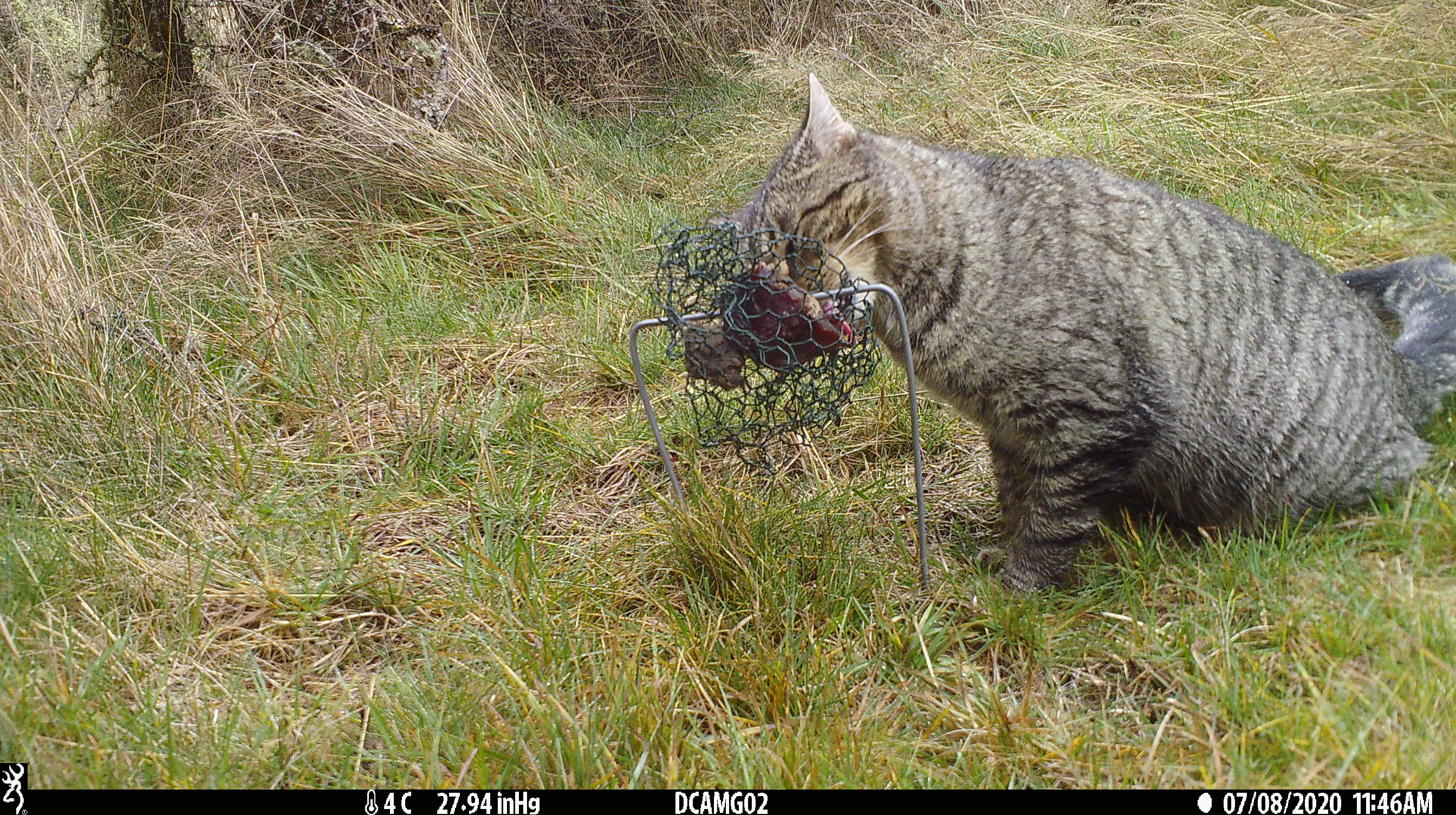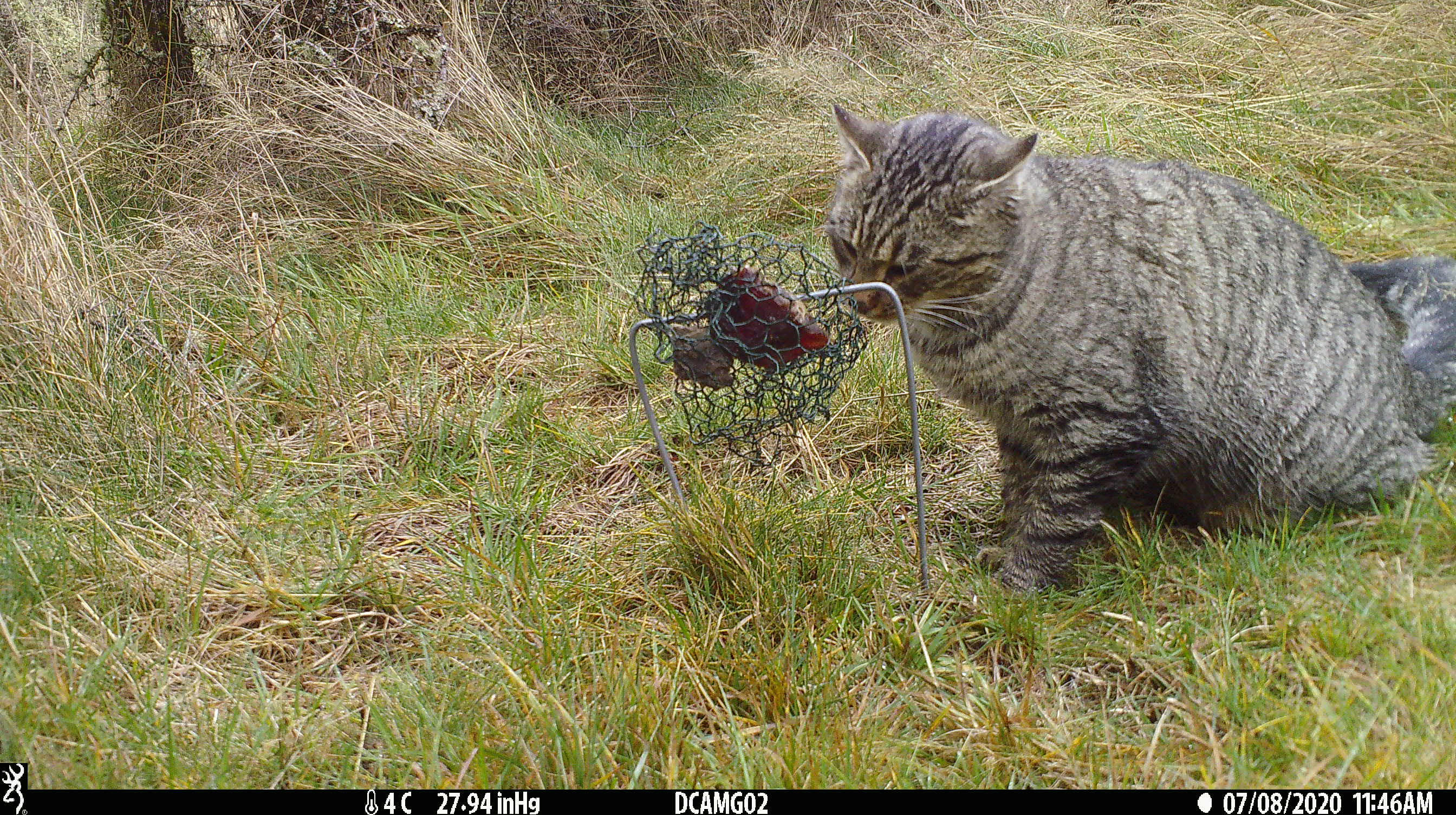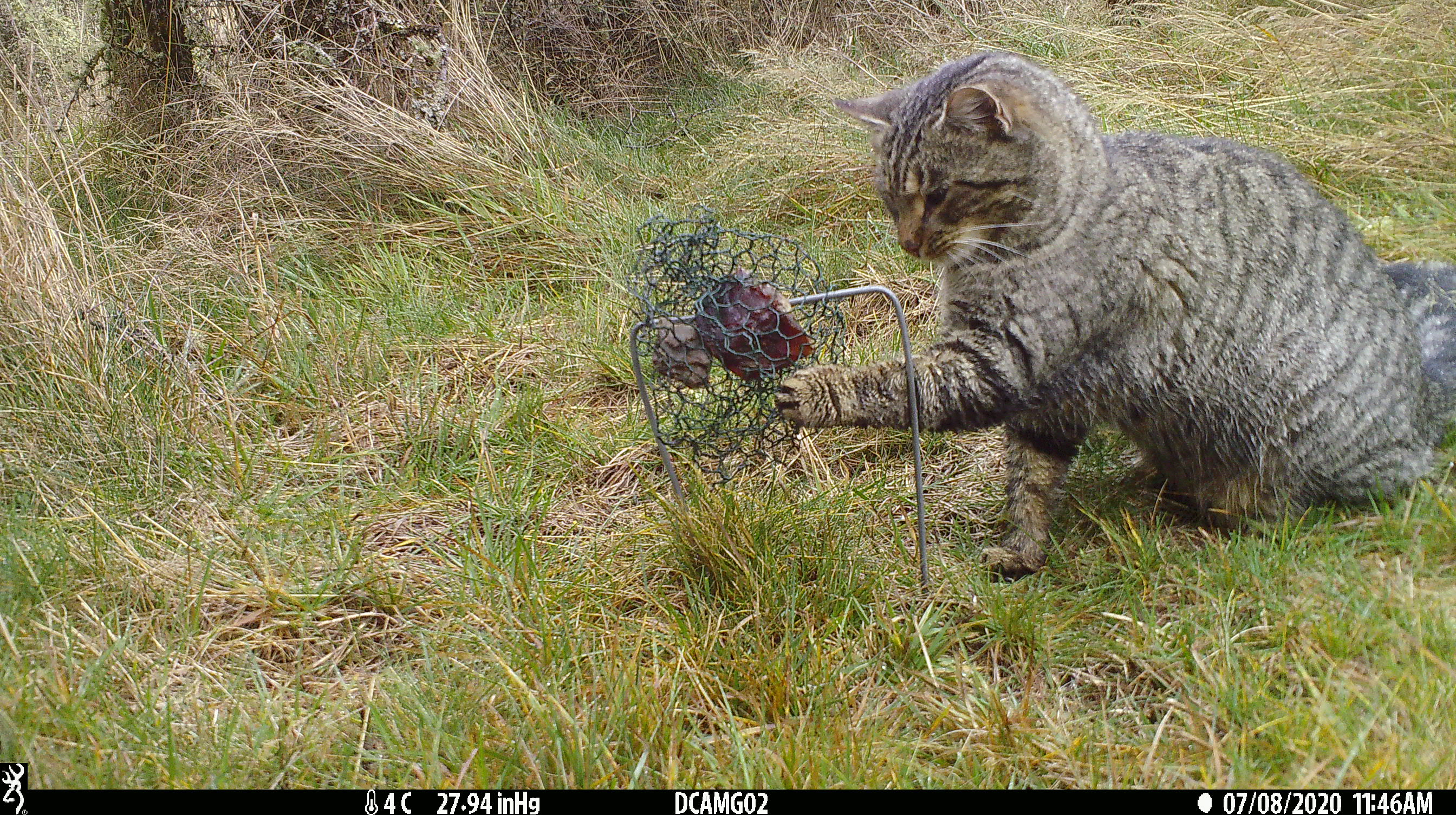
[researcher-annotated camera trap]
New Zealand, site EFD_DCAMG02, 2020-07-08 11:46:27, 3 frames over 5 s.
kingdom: Animalia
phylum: Chordata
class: Mammalia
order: Carnivora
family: Felidae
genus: Felis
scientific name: Felis catus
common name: domestic cat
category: cat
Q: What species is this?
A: Cat (domestic cat) (Felis catus).